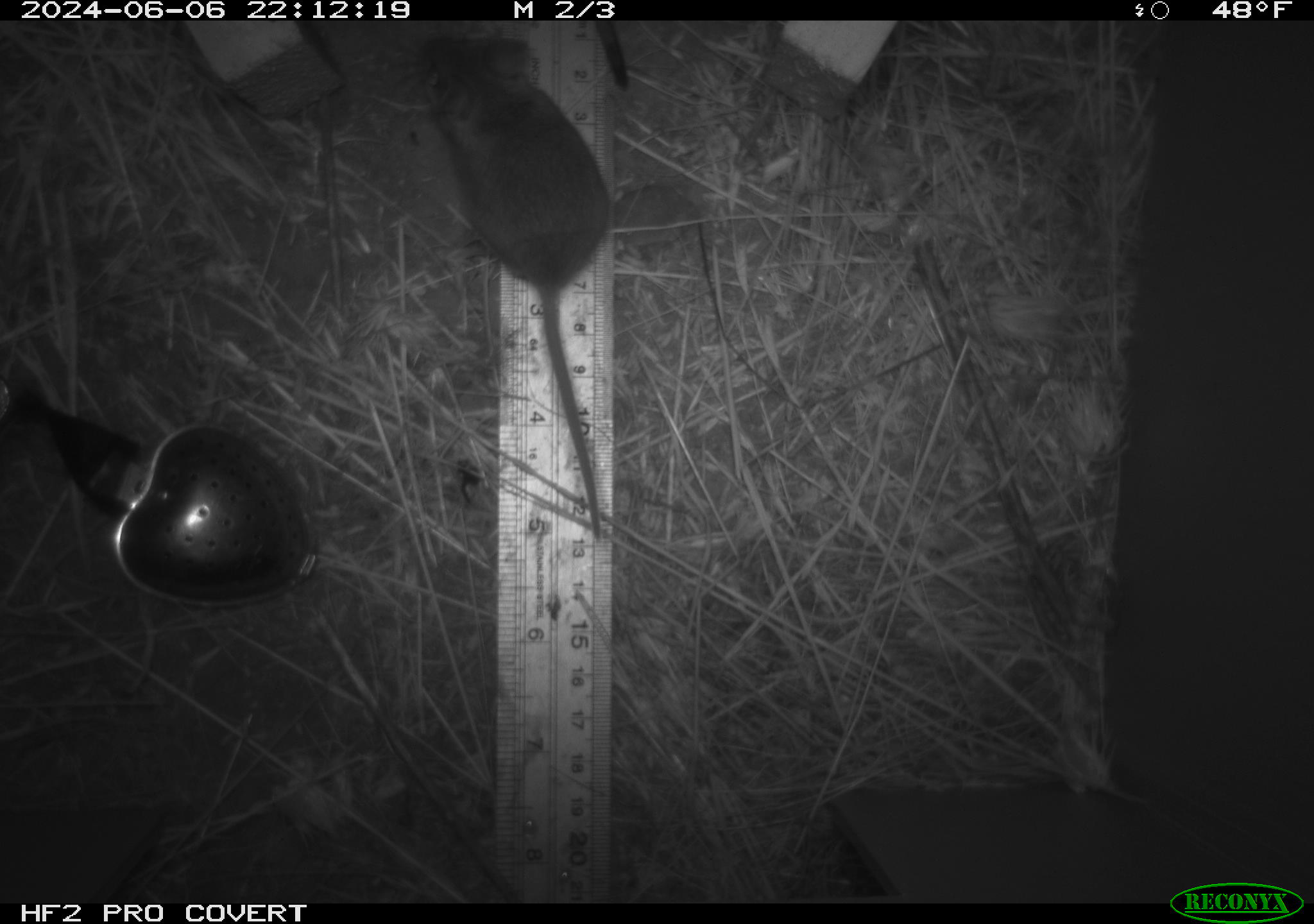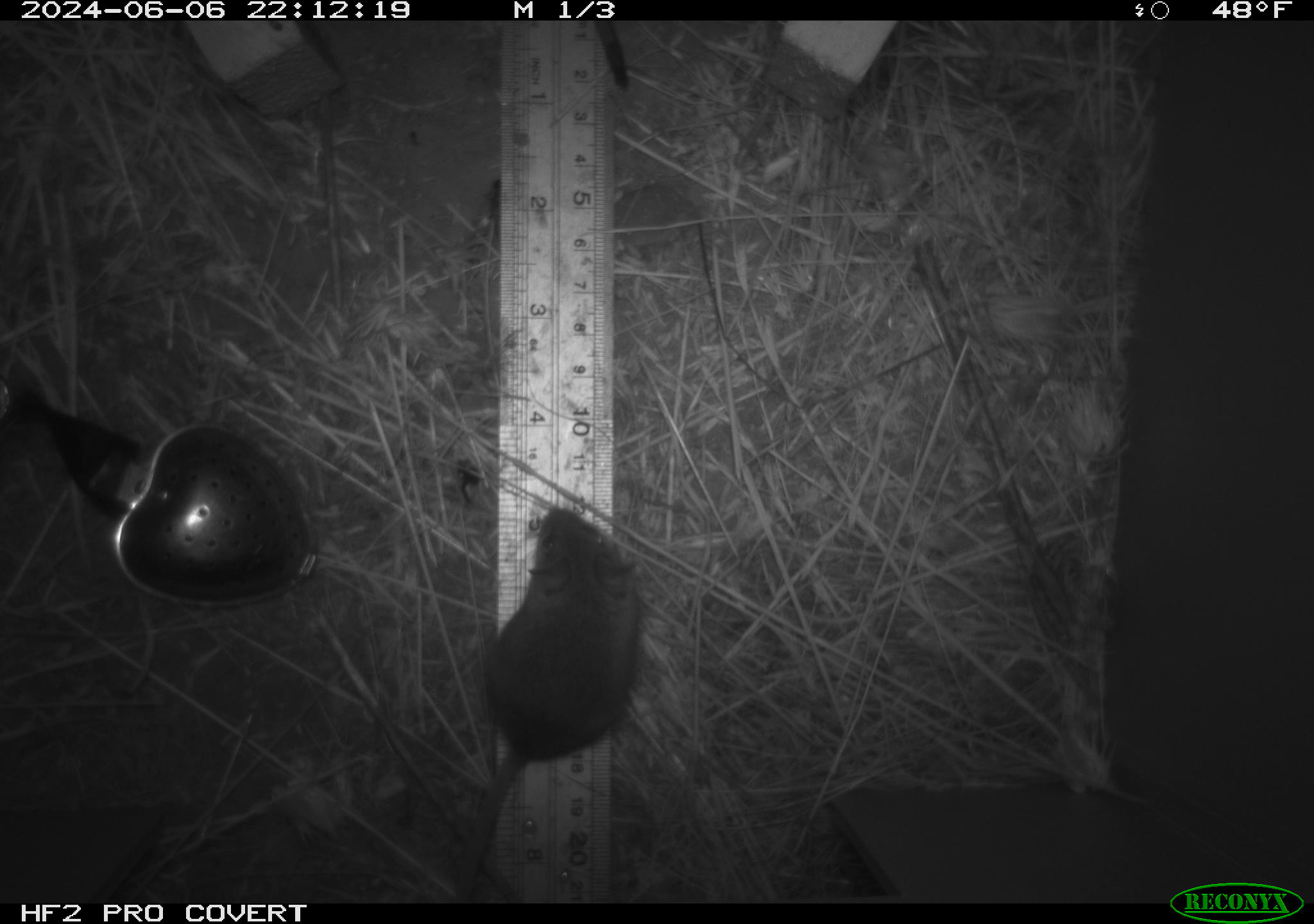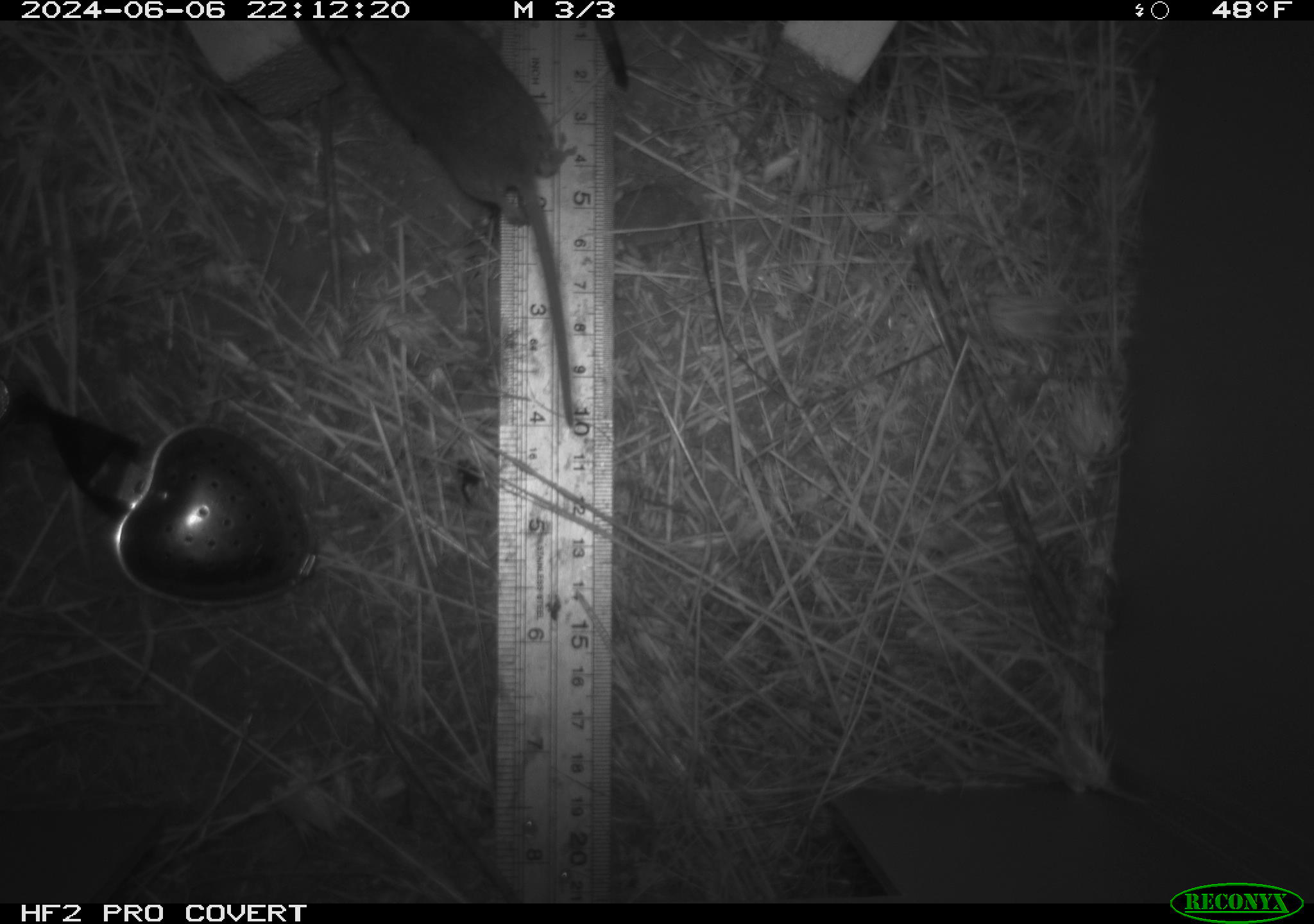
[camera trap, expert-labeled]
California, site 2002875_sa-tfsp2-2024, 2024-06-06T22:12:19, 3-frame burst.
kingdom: Animalia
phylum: Chordata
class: Mammalia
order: Rodentia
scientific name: Rodentia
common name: mouse species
Mouse species (Rodentia).